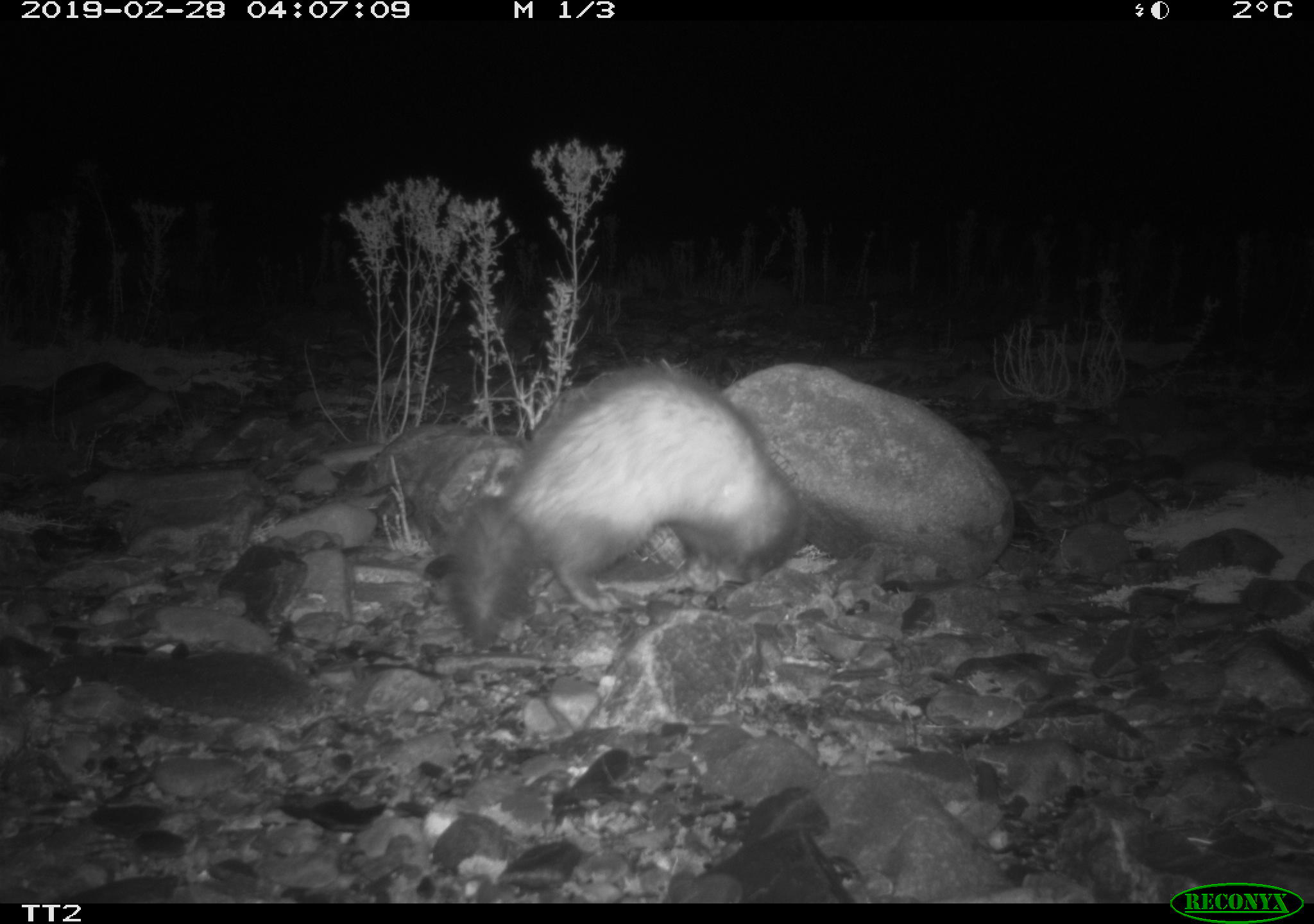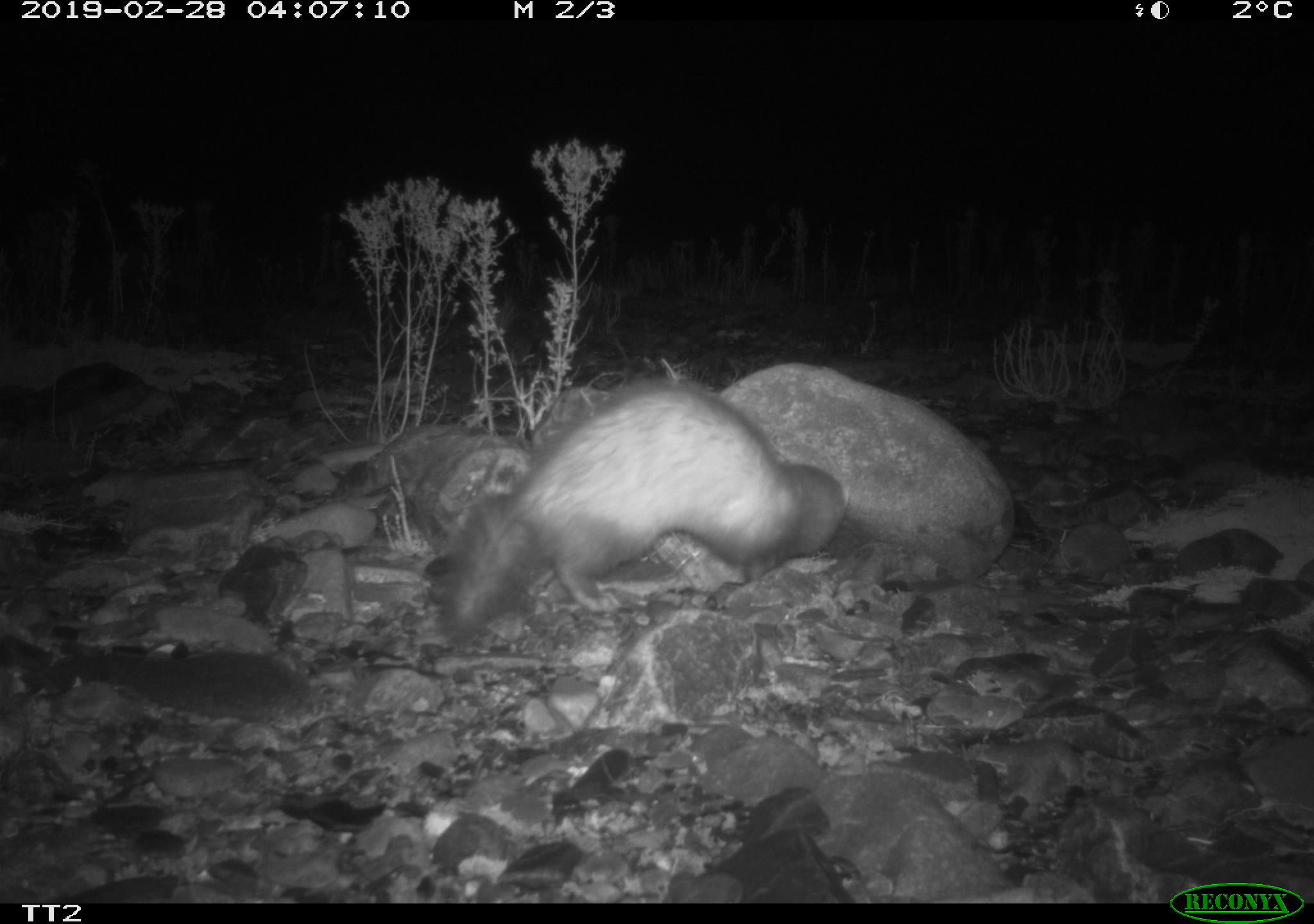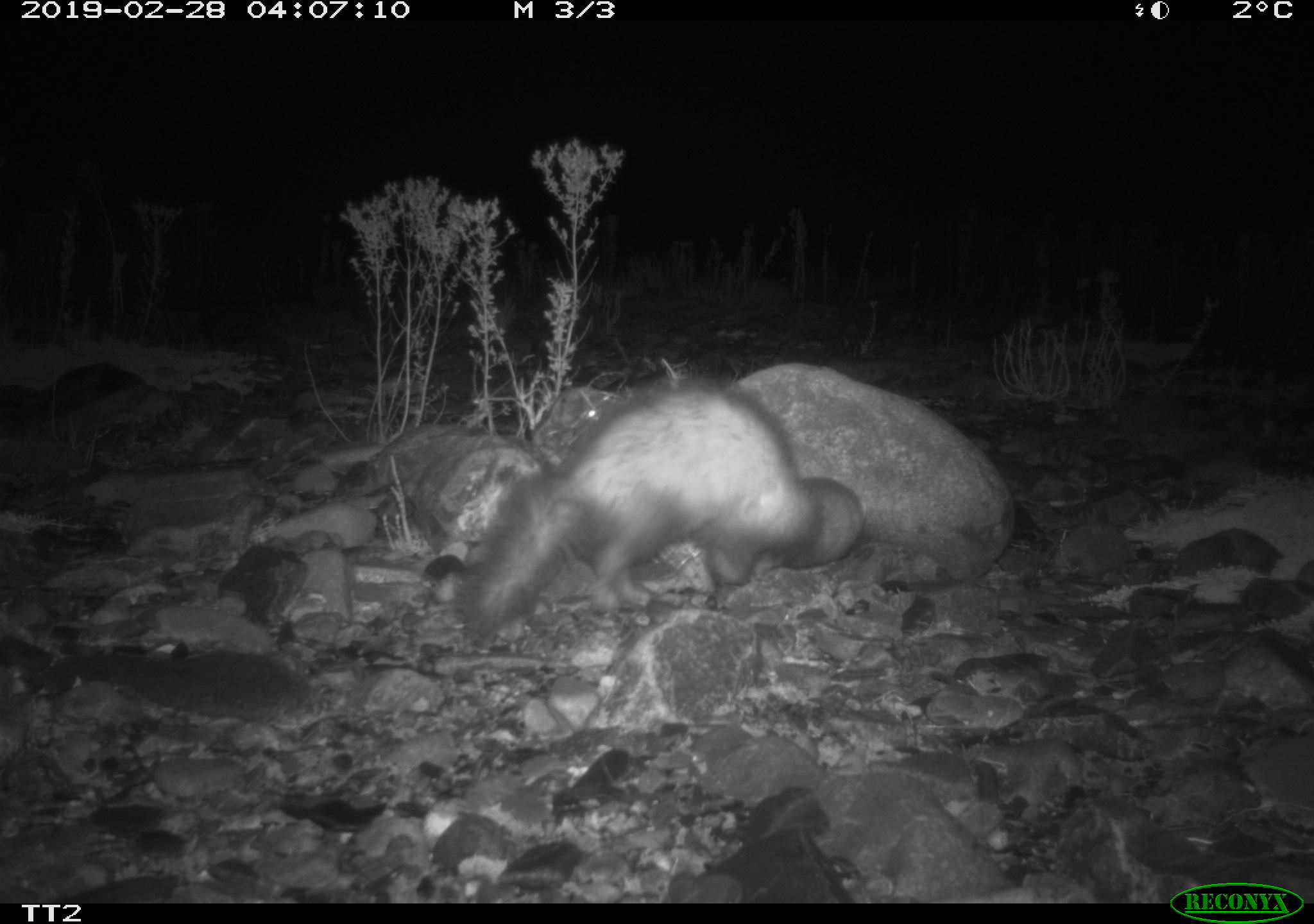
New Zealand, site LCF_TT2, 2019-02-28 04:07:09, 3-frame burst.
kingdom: Animalia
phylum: Chordata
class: Mammalia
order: Carnivora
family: Mustelidae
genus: Mustela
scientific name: Mustela furo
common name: ferret